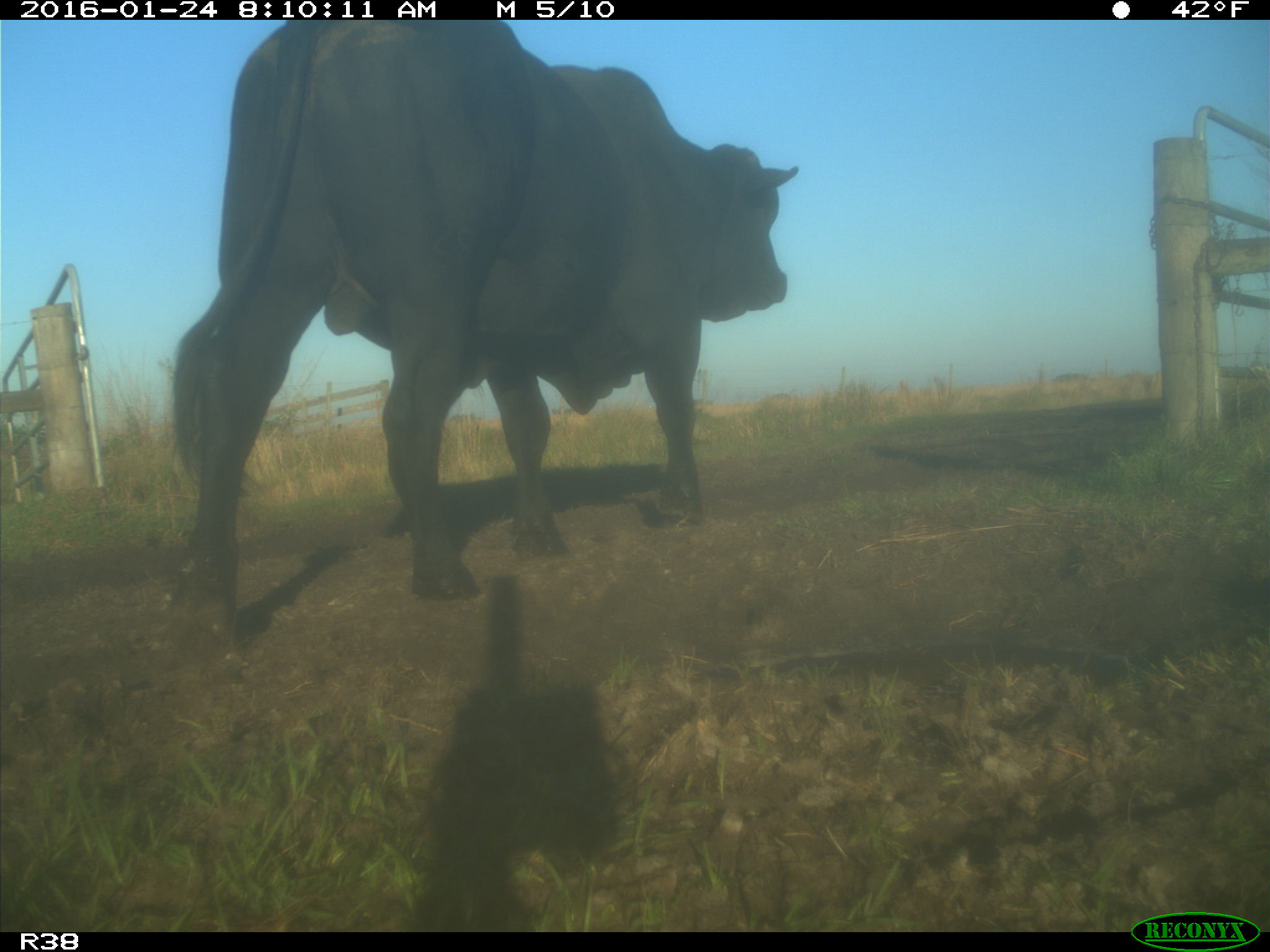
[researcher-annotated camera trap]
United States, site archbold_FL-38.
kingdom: Animalia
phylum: Chordata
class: Mammalia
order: Artiodactyla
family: Bovidae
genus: Bos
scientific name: Bos taurus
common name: domestic cow